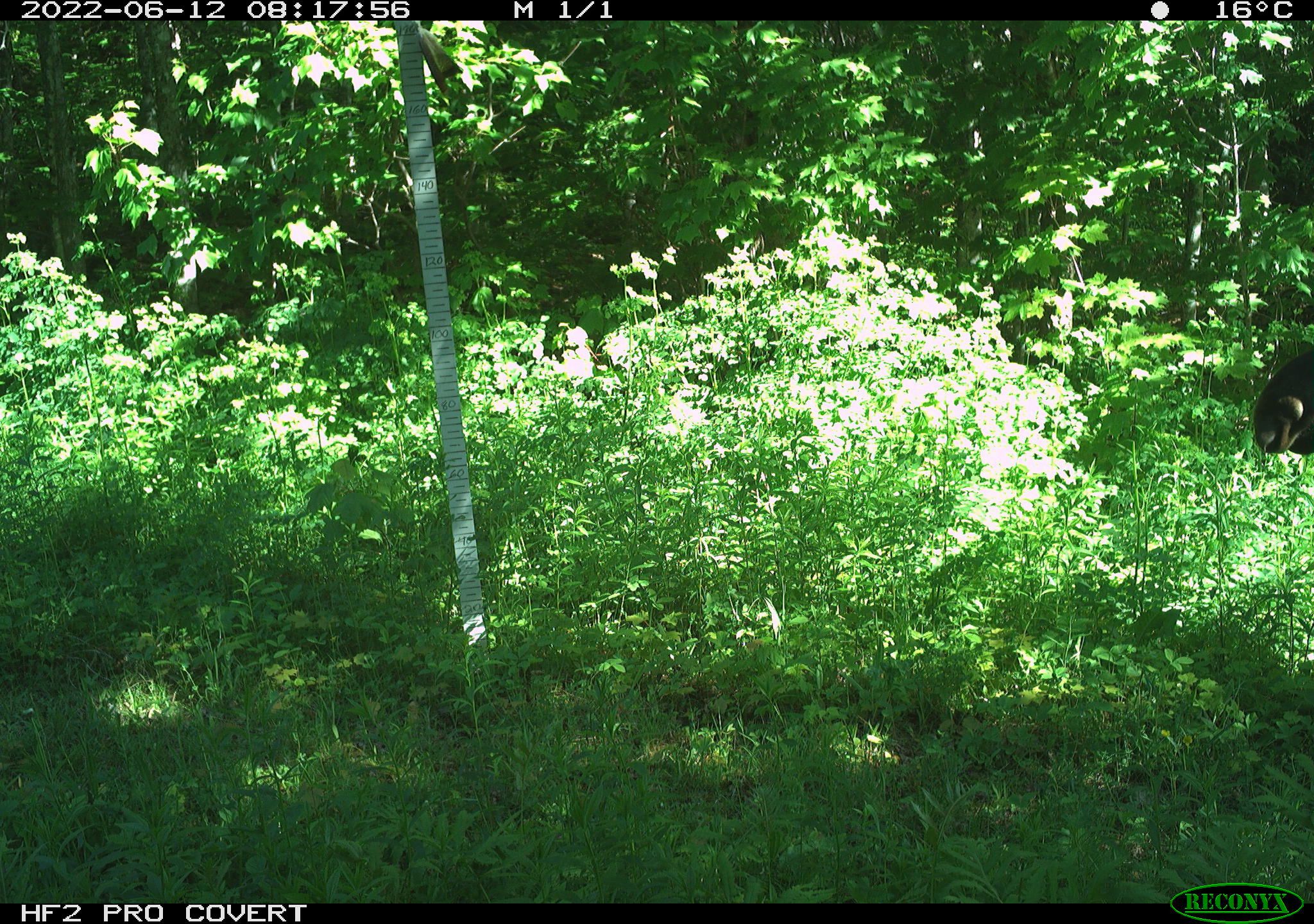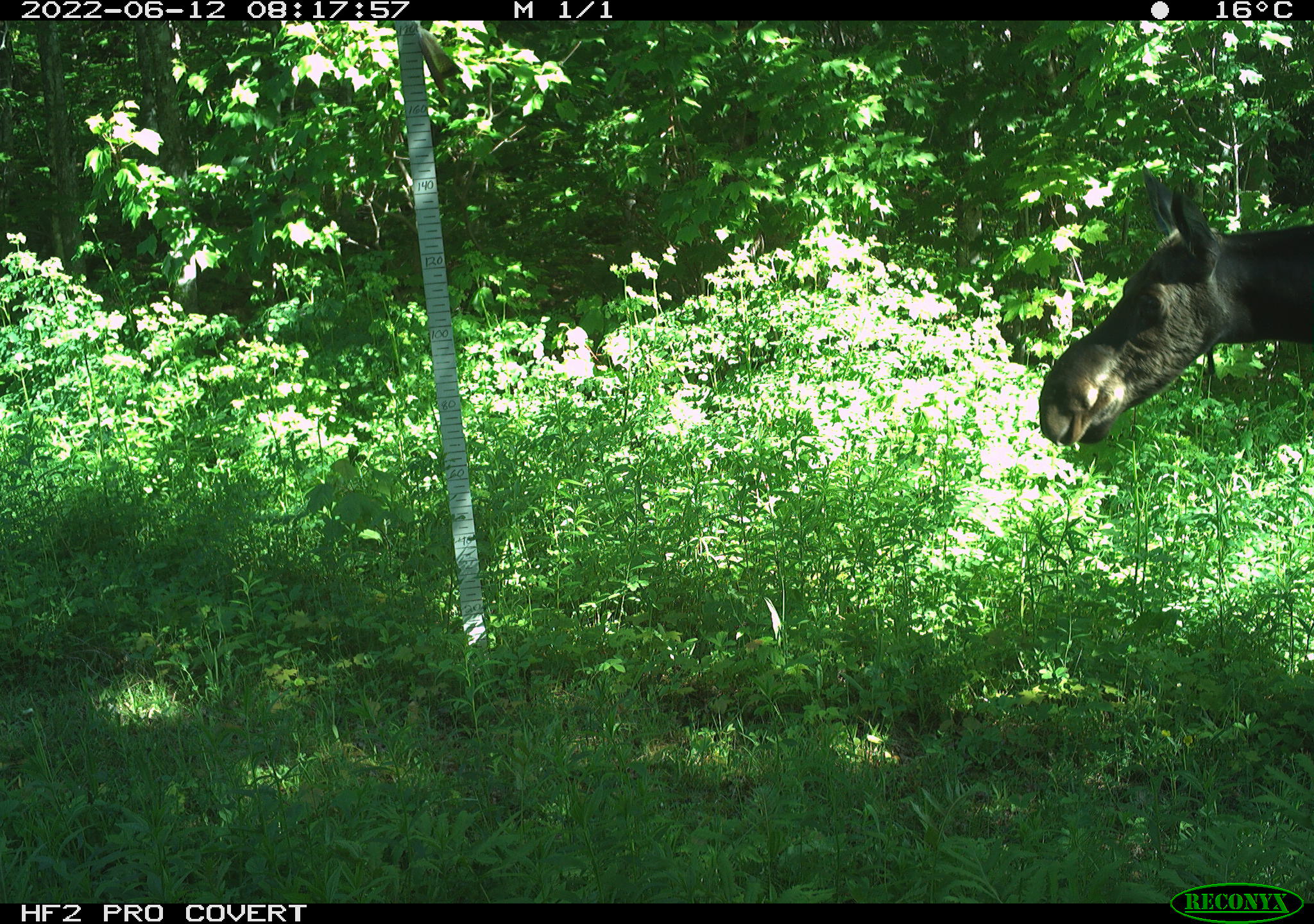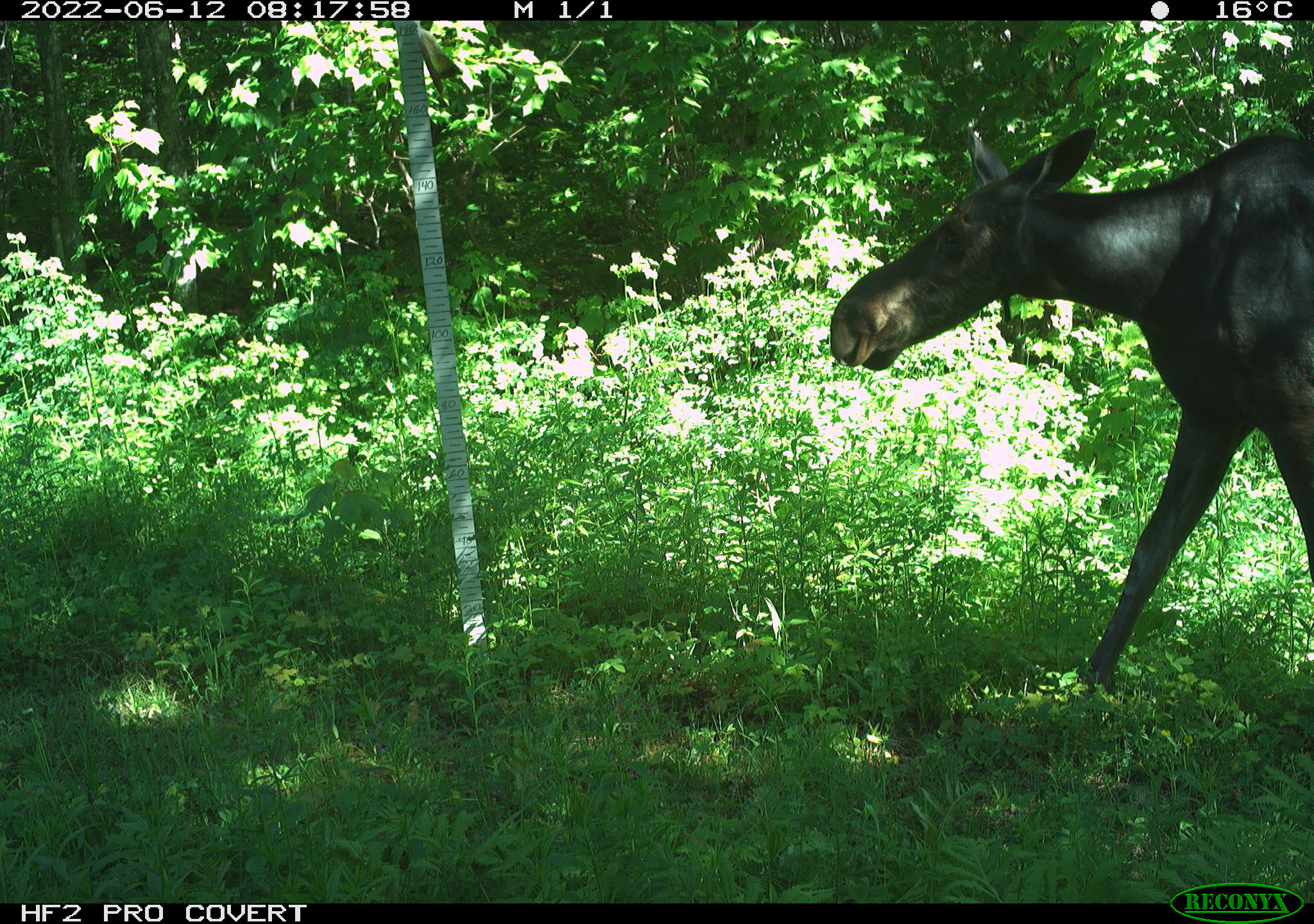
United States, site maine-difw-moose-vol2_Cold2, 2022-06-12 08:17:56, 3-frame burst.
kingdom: Animalia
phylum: Chordata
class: Mammalia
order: Artiodactyla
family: Cervidae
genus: Alces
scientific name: Alces alces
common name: moose